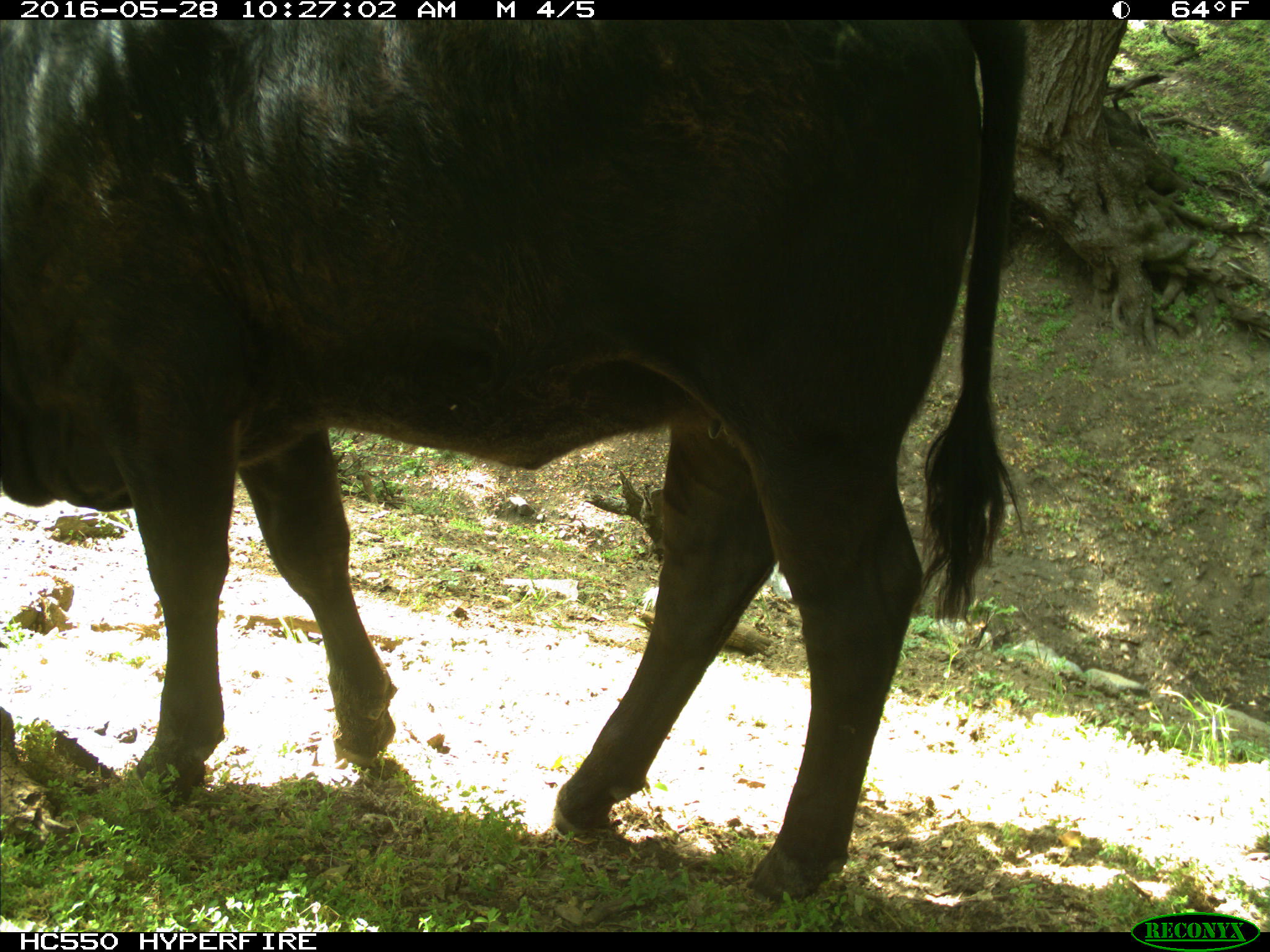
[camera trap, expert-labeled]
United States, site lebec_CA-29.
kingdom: Animalia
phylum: Chordata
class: Mammalia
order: Artiodactyla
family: Bovidae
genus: Bos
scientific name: Bos taurus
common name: domestic cow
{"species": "Bos taurus (domestic cow)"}